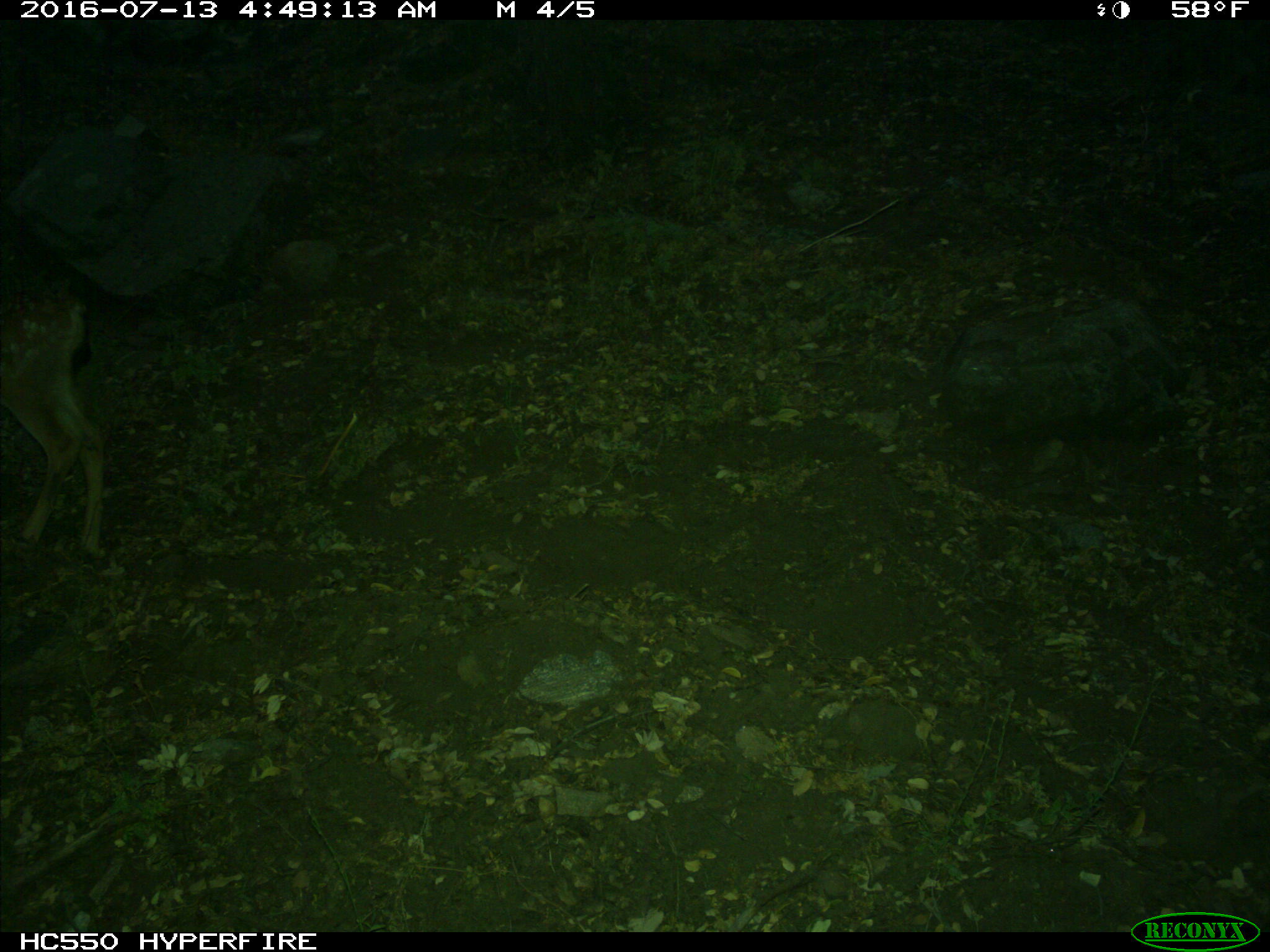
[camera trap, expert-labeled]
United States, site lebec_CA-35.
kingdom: Animalia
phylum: Chordata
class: Mammalia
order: Artiodactyla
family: Cervidae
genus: Odocoileus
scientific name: Odocoileus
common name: deer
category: unidentified deer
Unidentified deer (deer) (Odocoileus).